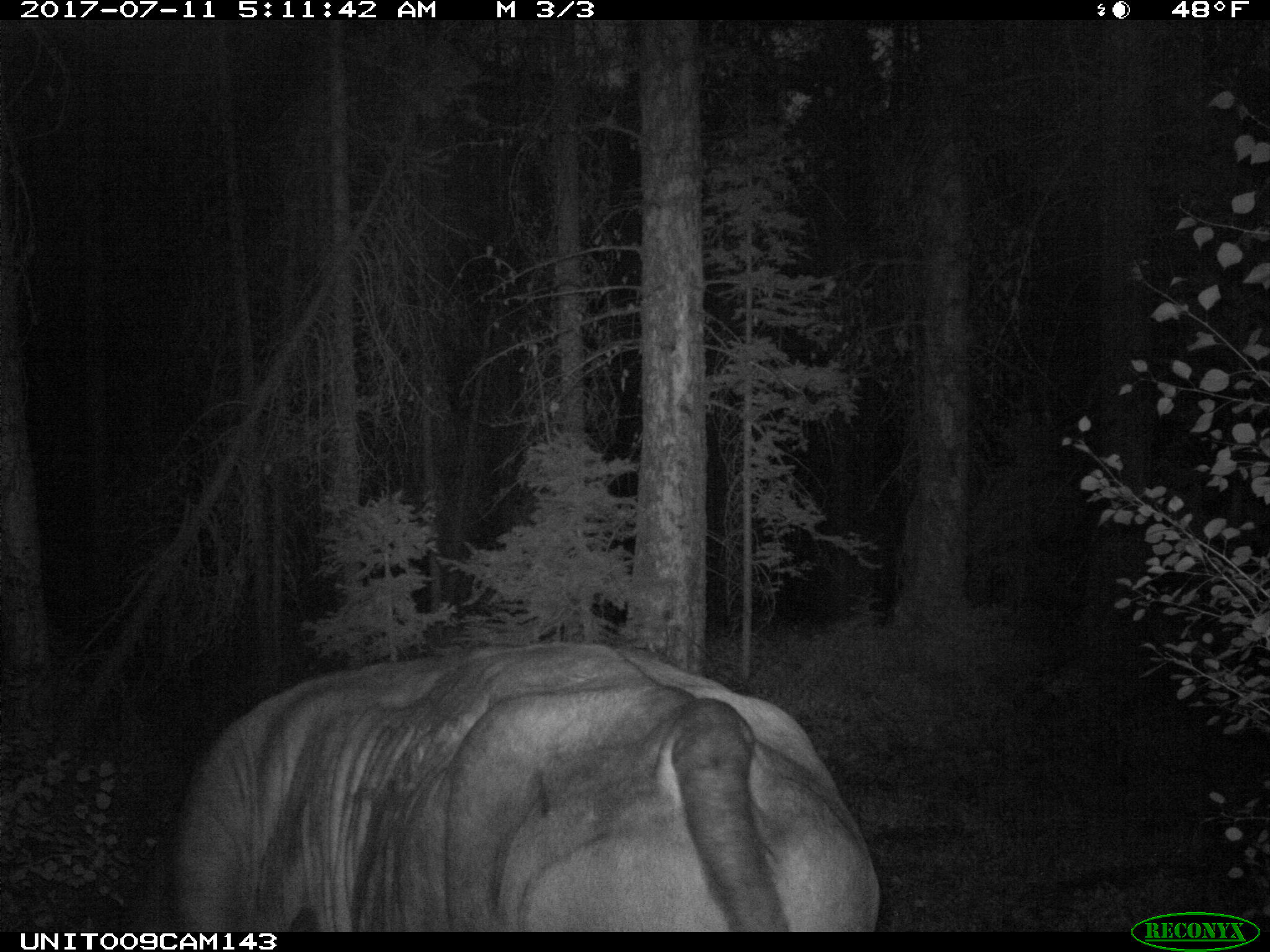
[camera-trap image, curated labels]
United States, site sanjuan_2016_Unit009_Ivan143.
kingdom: Animalia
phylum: Chordata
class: Mammalia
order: Artiodactyla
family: Bovidae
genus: Bos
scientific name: Bos taurus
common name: domestic cow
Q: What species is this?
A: Bos taurus (domestic cow).